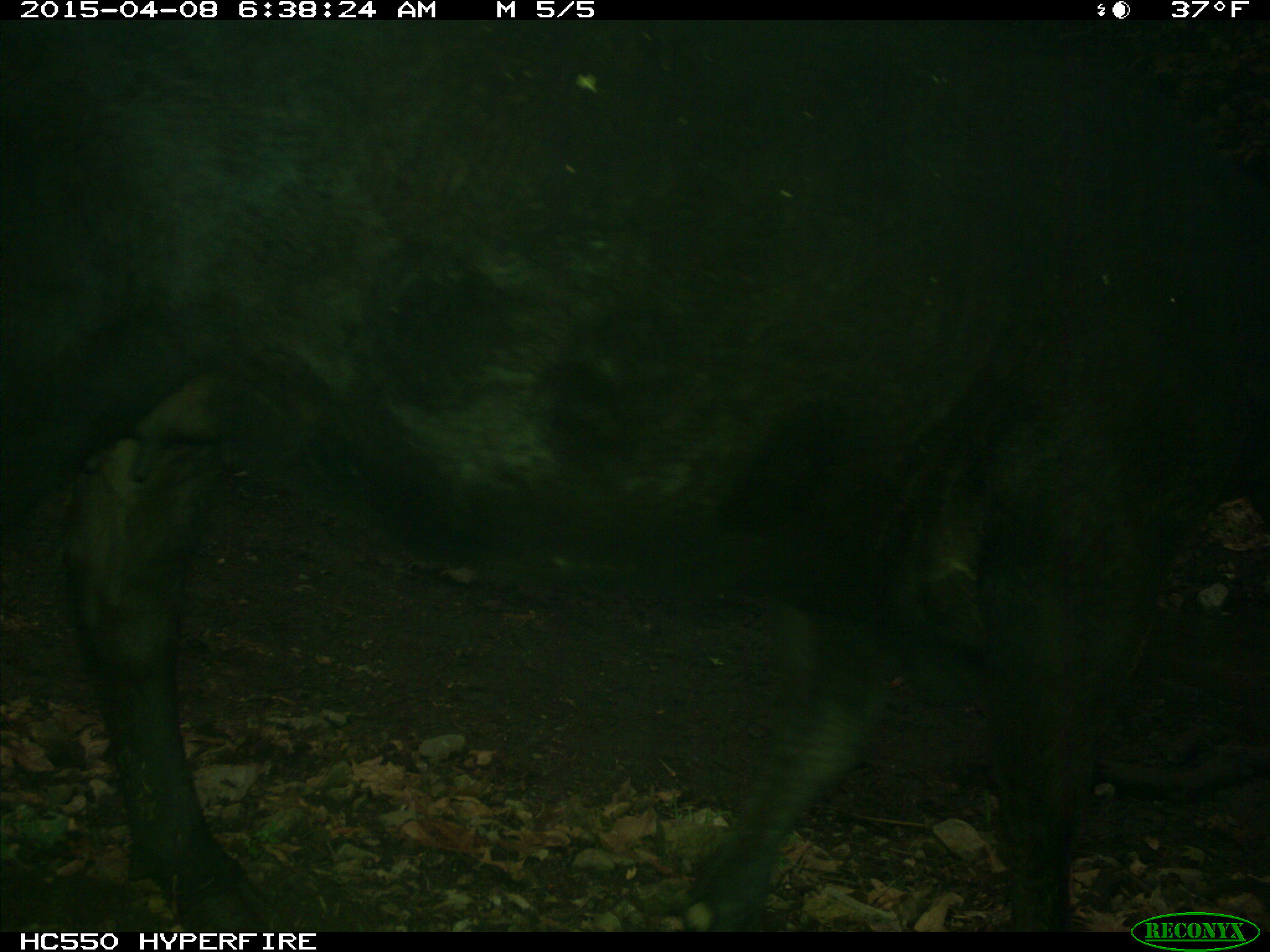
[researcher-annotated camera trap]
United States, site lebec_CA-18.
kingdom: Animalia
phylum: Chordata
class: Mammalia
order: Artiodactyla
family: Bovidae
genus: Bos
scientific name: Bos taurus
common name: domestic cow